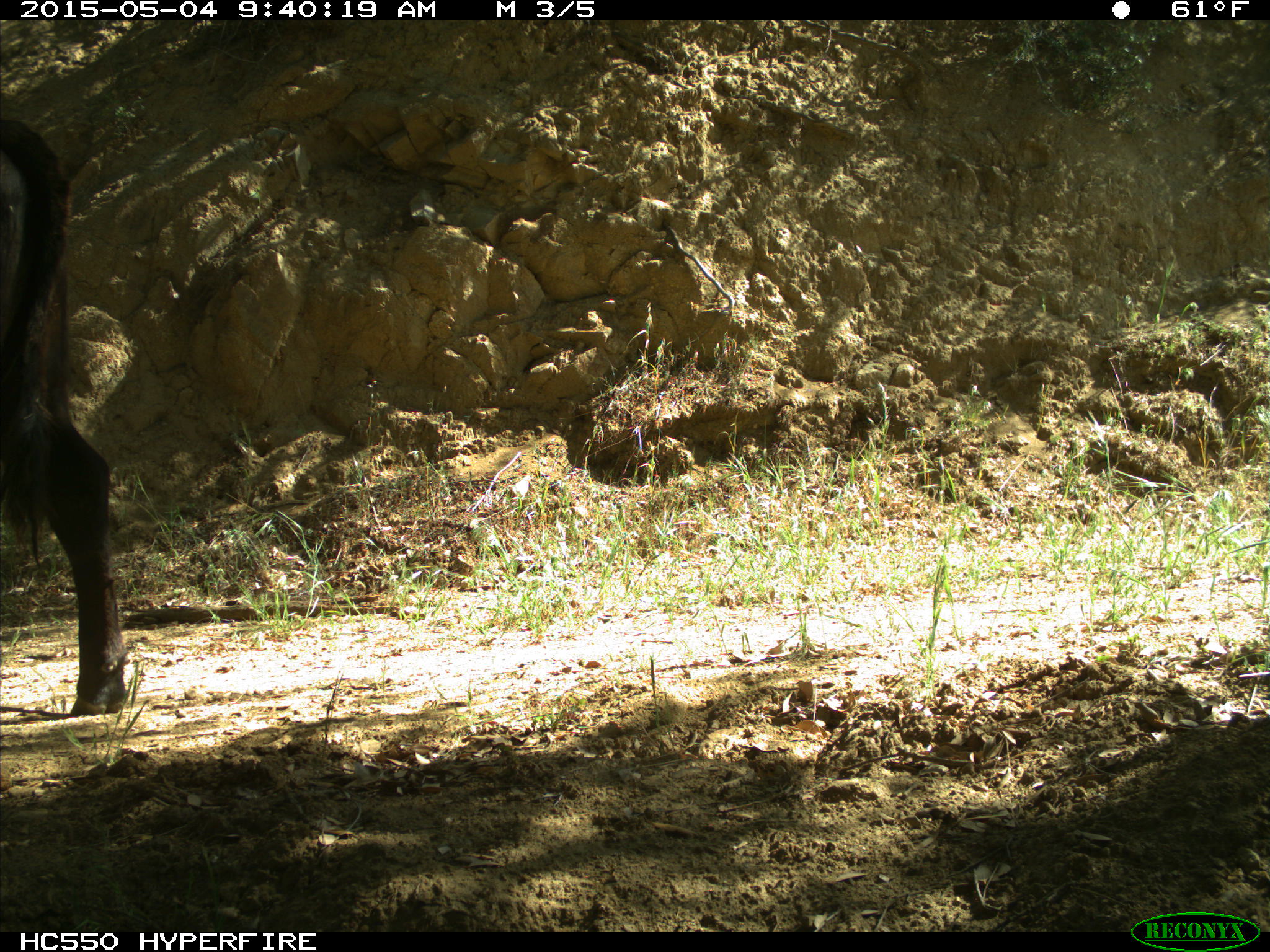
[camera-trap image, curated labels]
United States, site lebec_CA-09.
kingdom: Animalia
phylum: Chordata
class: Mammalia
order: Artiodactyla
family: Bovidae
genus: Bos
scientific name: Bos taurus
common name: domestic cow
Bos taurus (domestic cow).